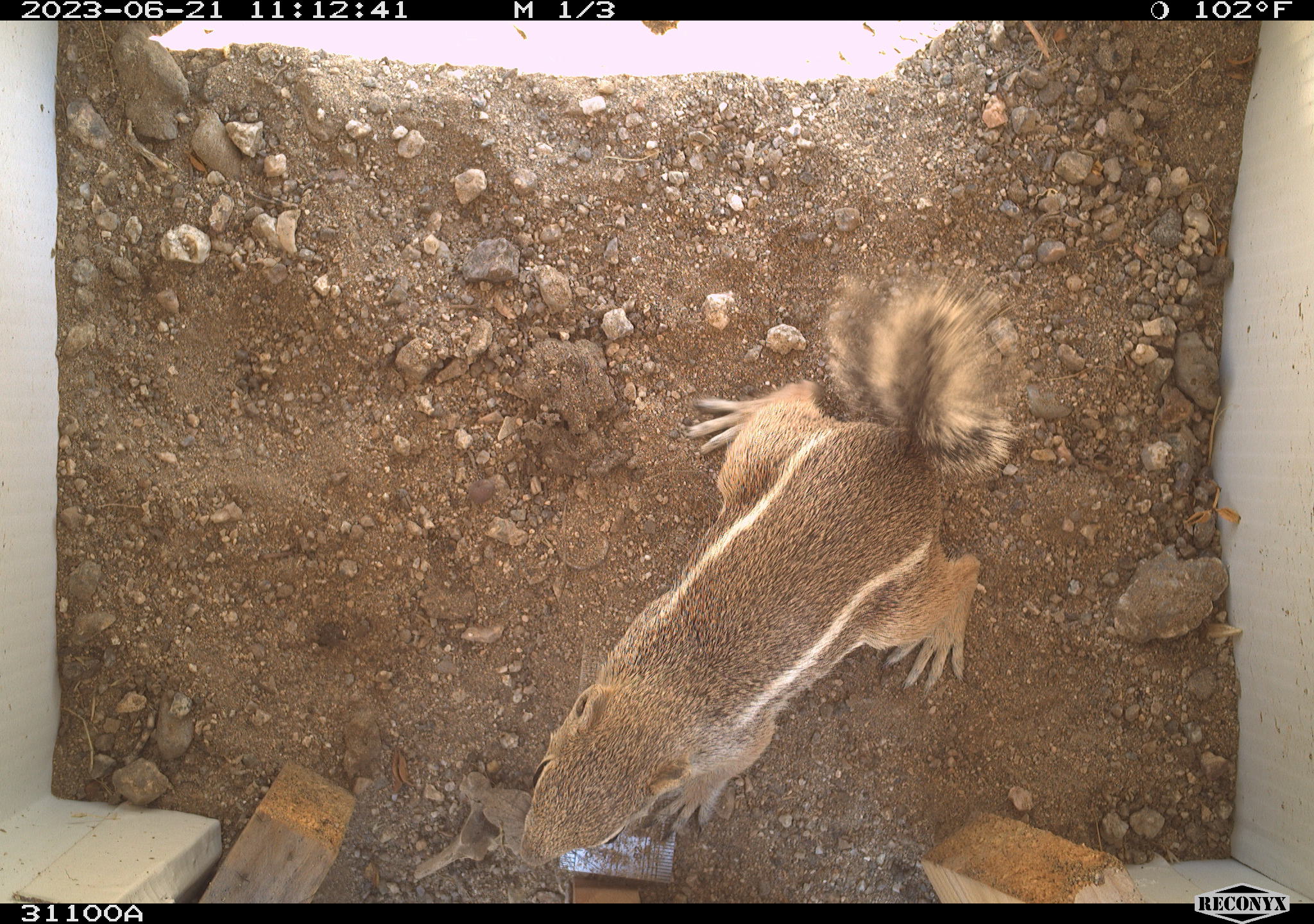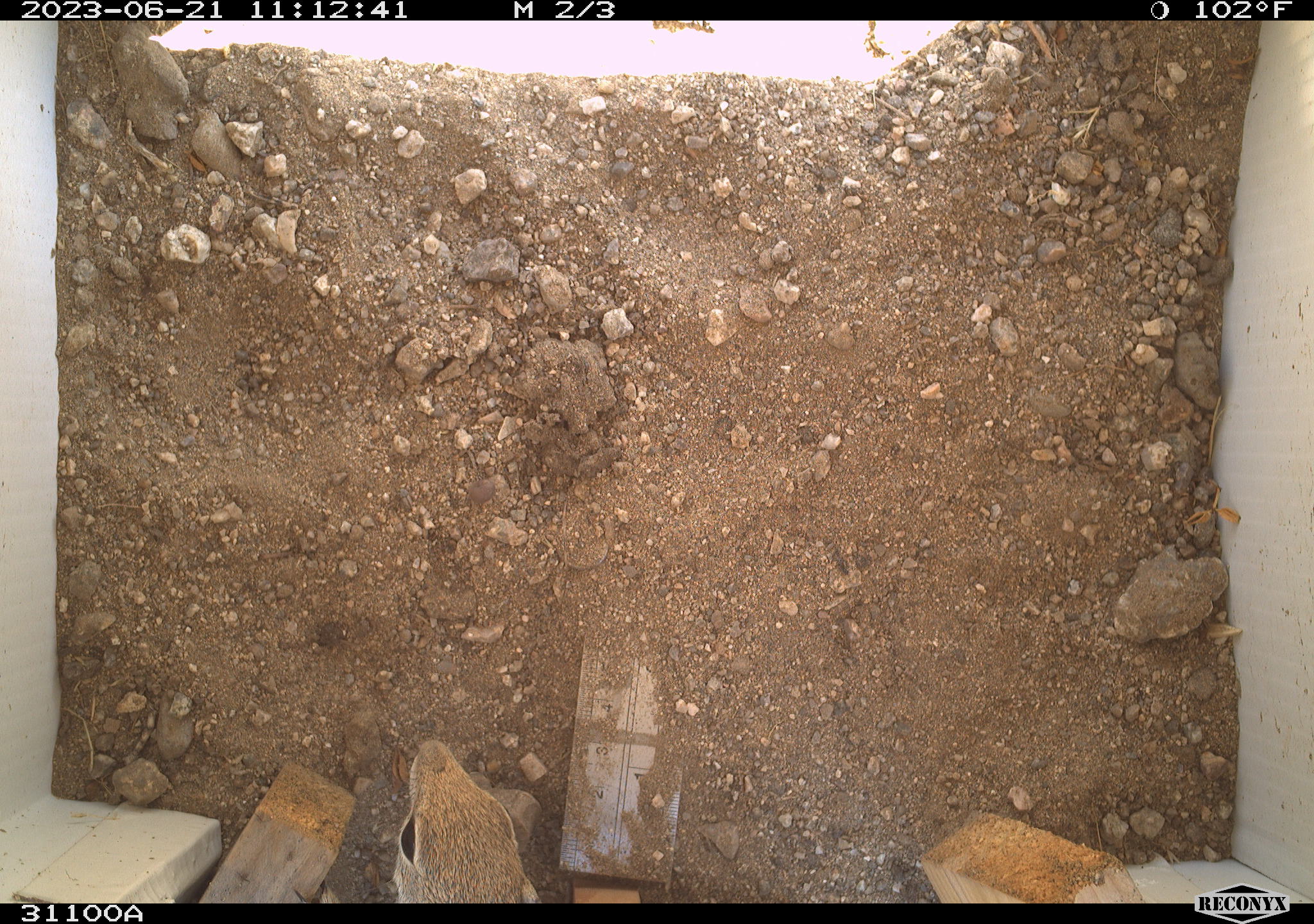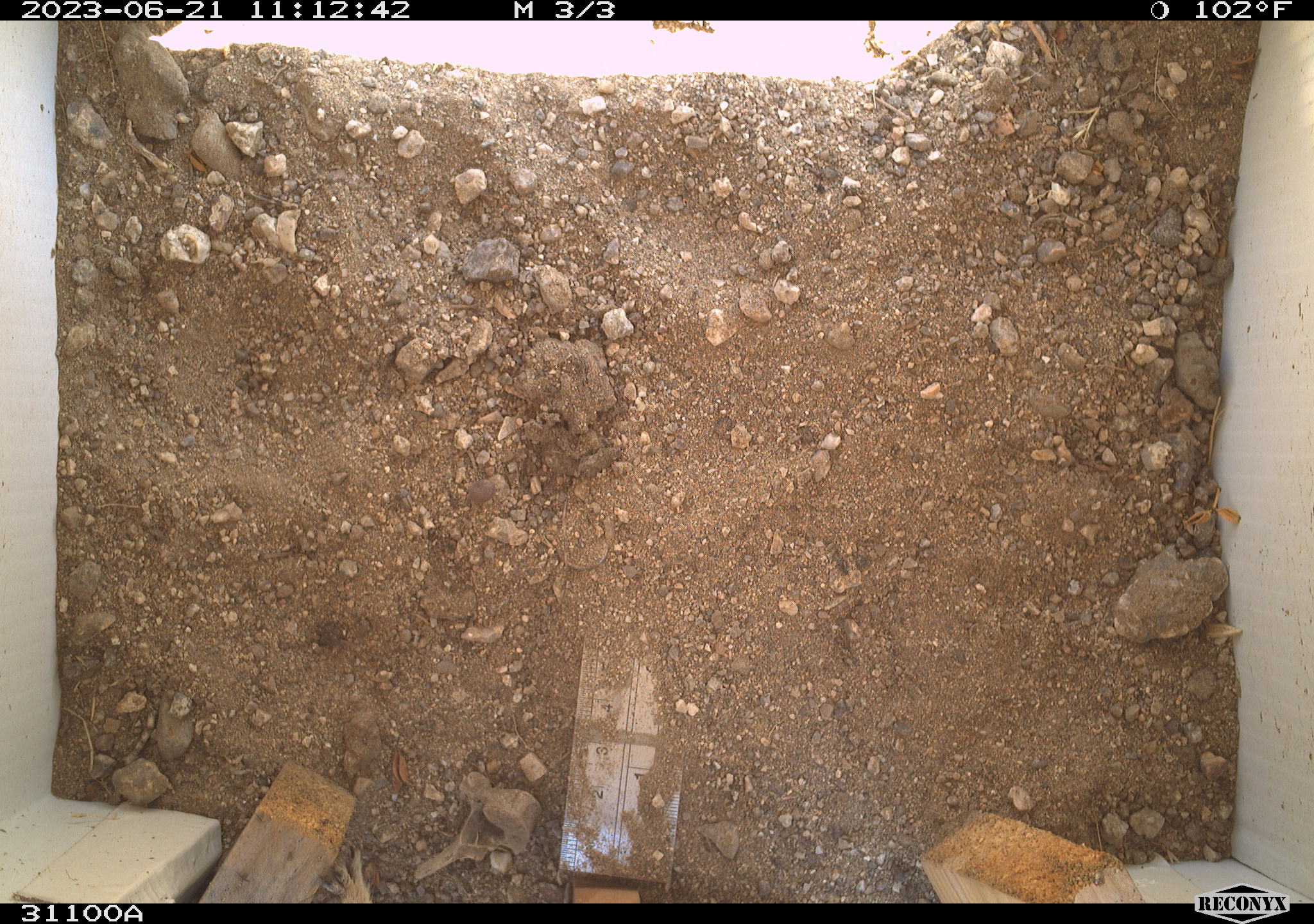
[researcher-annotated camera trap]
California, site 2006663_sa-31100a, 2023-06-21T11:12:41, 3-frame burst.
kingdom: Animalia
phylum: Chordata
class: Mammalia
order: Rodentia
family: Sciuridae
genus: Ammospermophilus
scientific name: Ammospermophilus leucurus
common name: white-tailed antelope squirrel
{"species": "white-tailed antelope squirrel (Ammospermophilus leucurus)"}